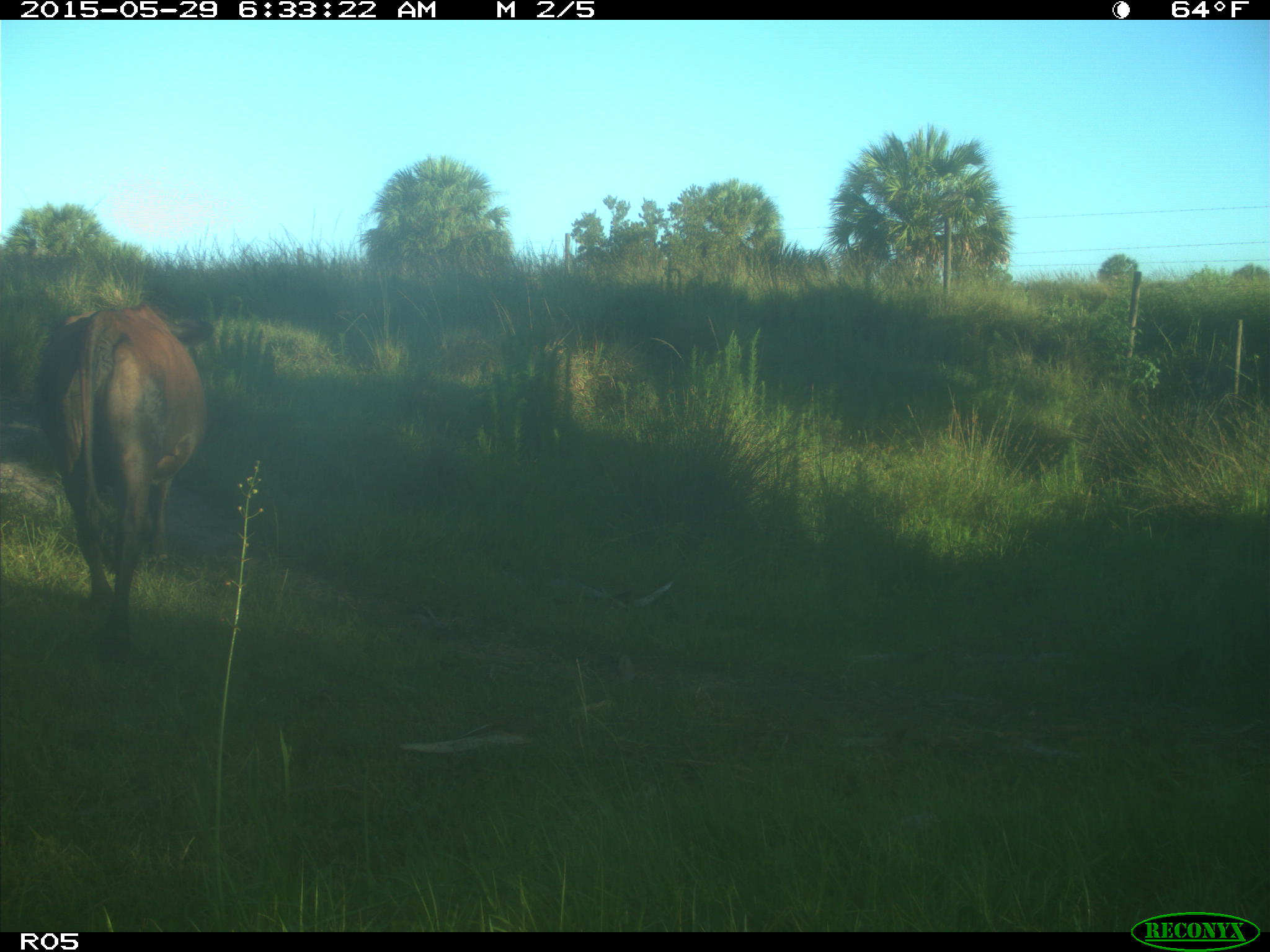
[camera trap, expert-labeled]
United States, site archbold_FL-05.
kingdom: Animalia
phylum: Chordata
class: Mammalia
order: Artiodactyla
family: Bovidae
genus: Bos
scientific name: Bos taurus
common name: domestic cow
Bos taurus (domestic cow).